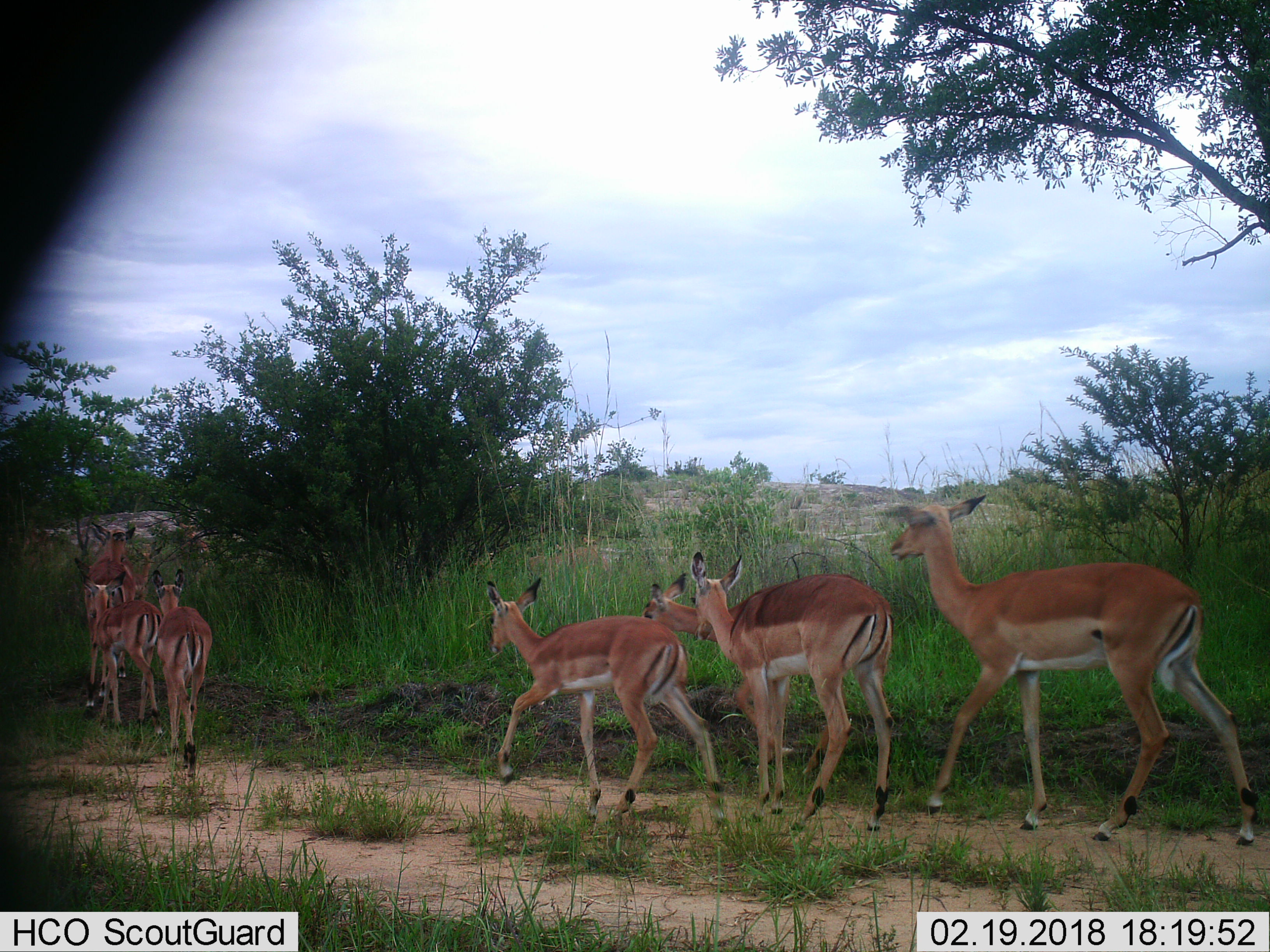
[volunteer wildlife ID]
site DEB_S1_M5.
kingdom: Animalia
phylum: Chordata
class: Mammalia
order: Artiodactyla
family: Bovidae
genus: Aepyceros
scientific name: Aepyceros melampus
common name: impala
Impala (Aepyceros melampus), count 8. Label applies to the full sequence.